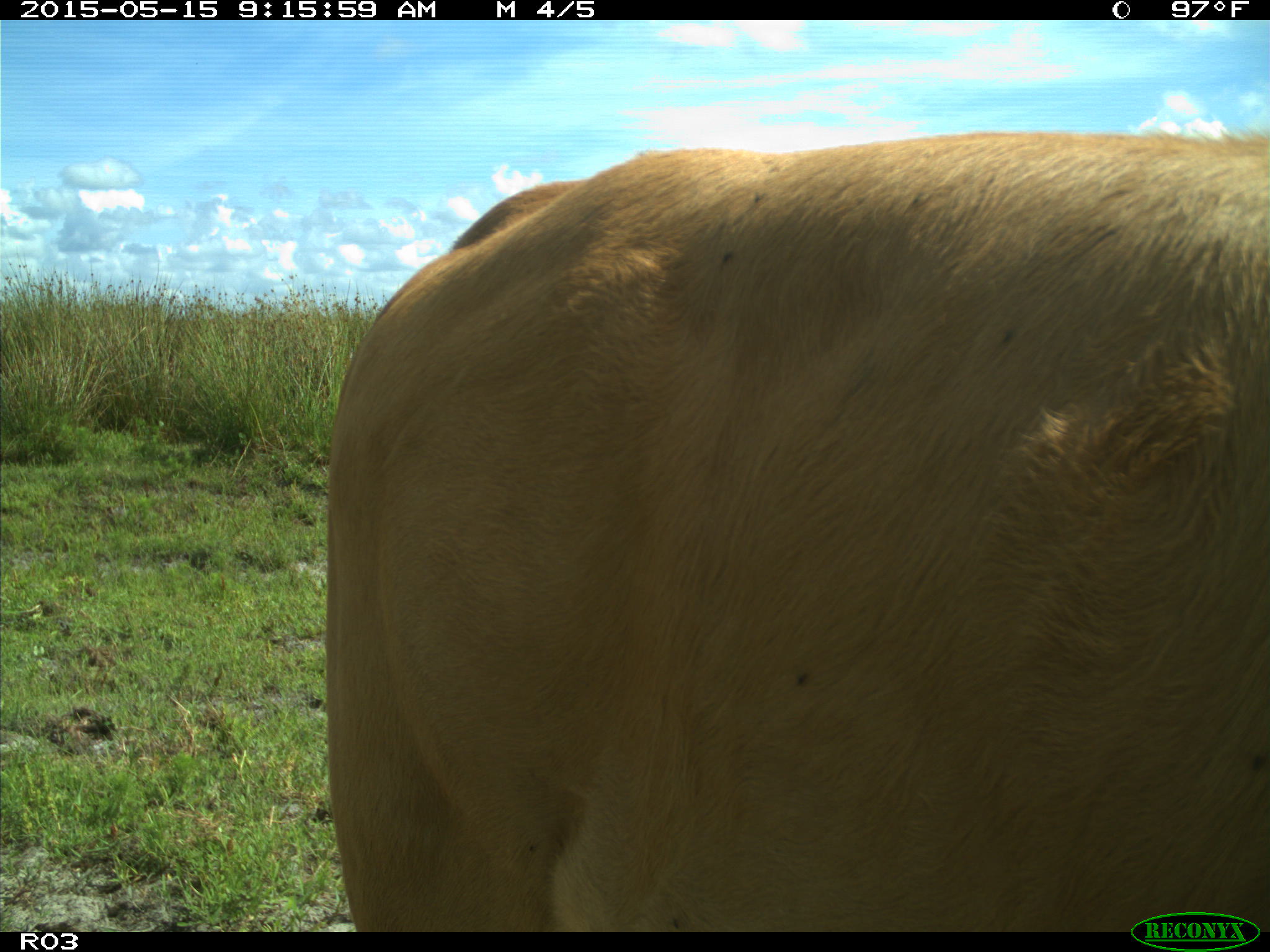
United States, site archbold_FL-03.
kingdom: Animalia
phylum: Chordata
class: Mammalia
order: Artiodactyla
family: Bovidae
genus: Bos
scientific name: Bos taurus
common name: domestic cow